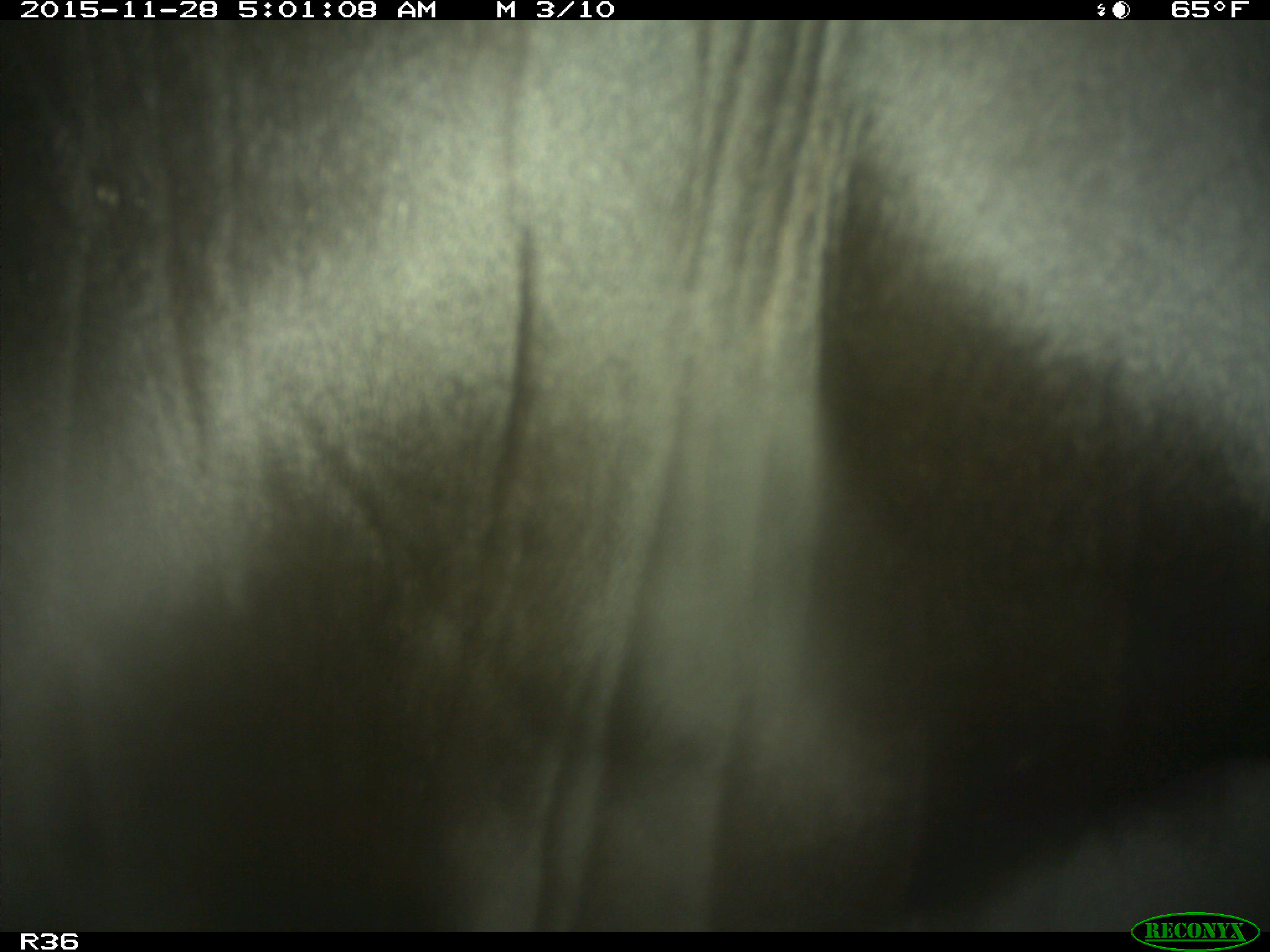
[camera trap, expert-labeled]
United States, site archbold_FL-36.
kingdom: Animalia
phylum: Chordata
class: Mammalia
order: Artiodactyla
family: Bovidae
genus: Bos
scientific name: Bos taurus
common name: domestic cow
Bos taurus (domestic cow).